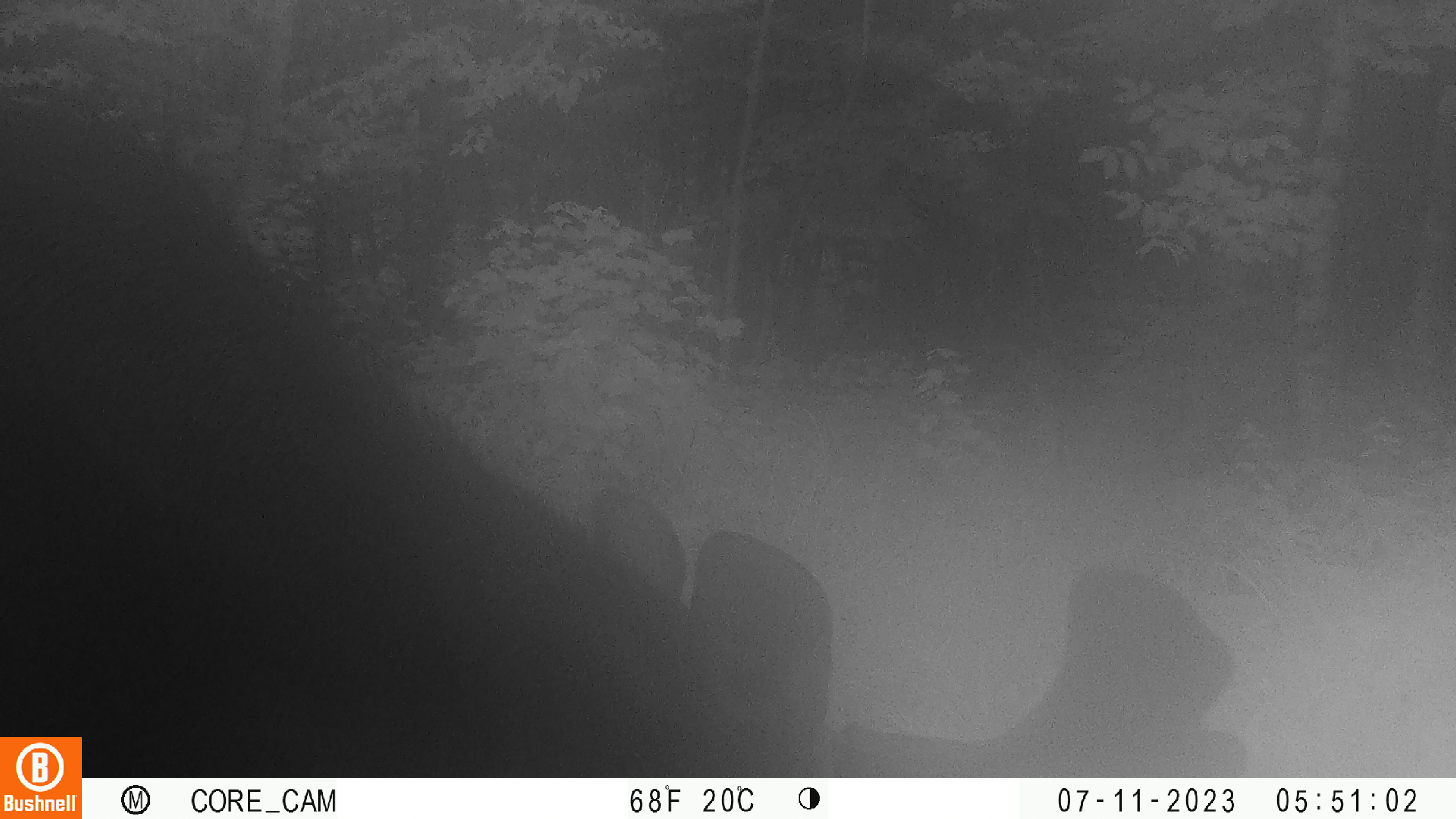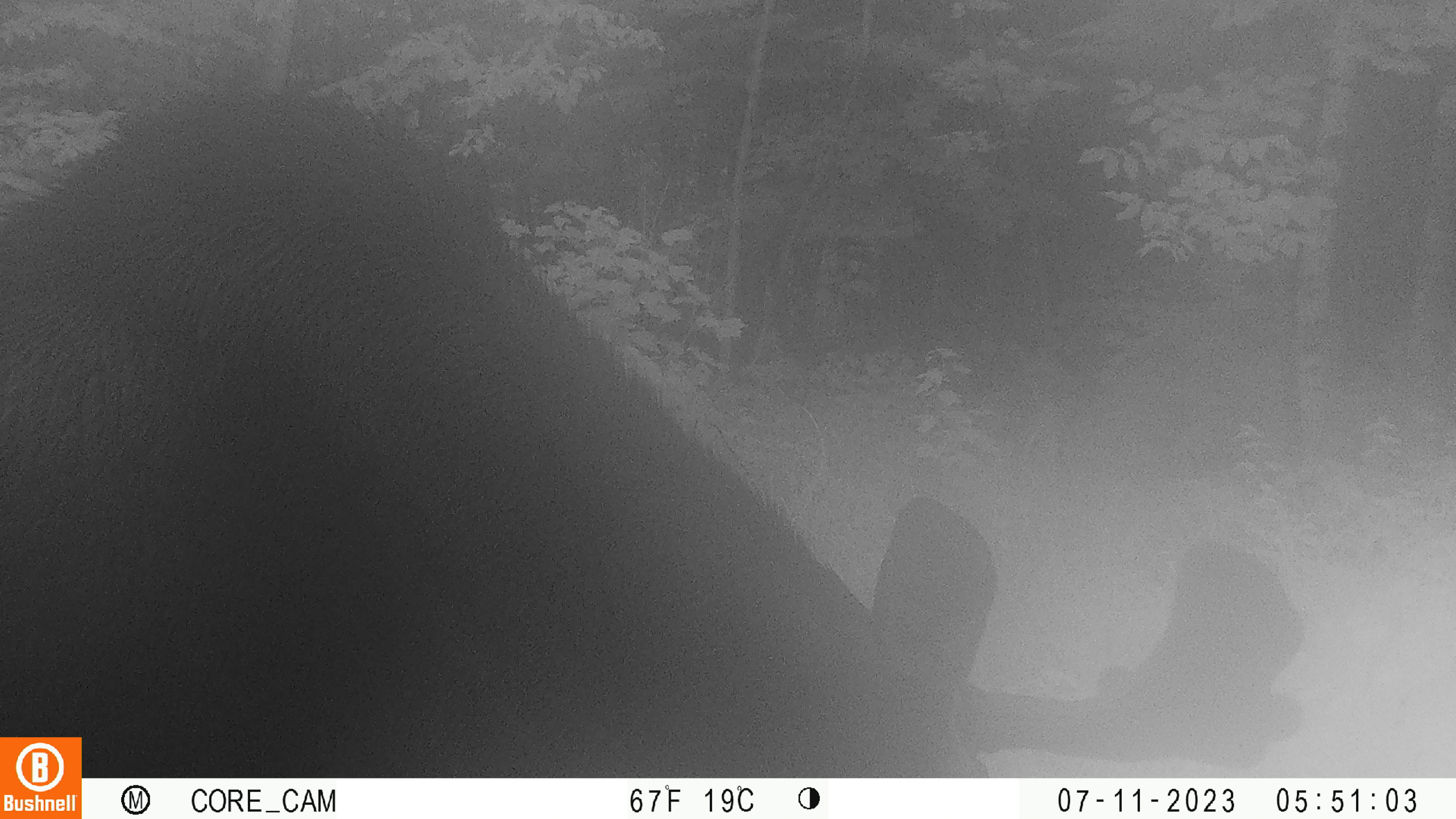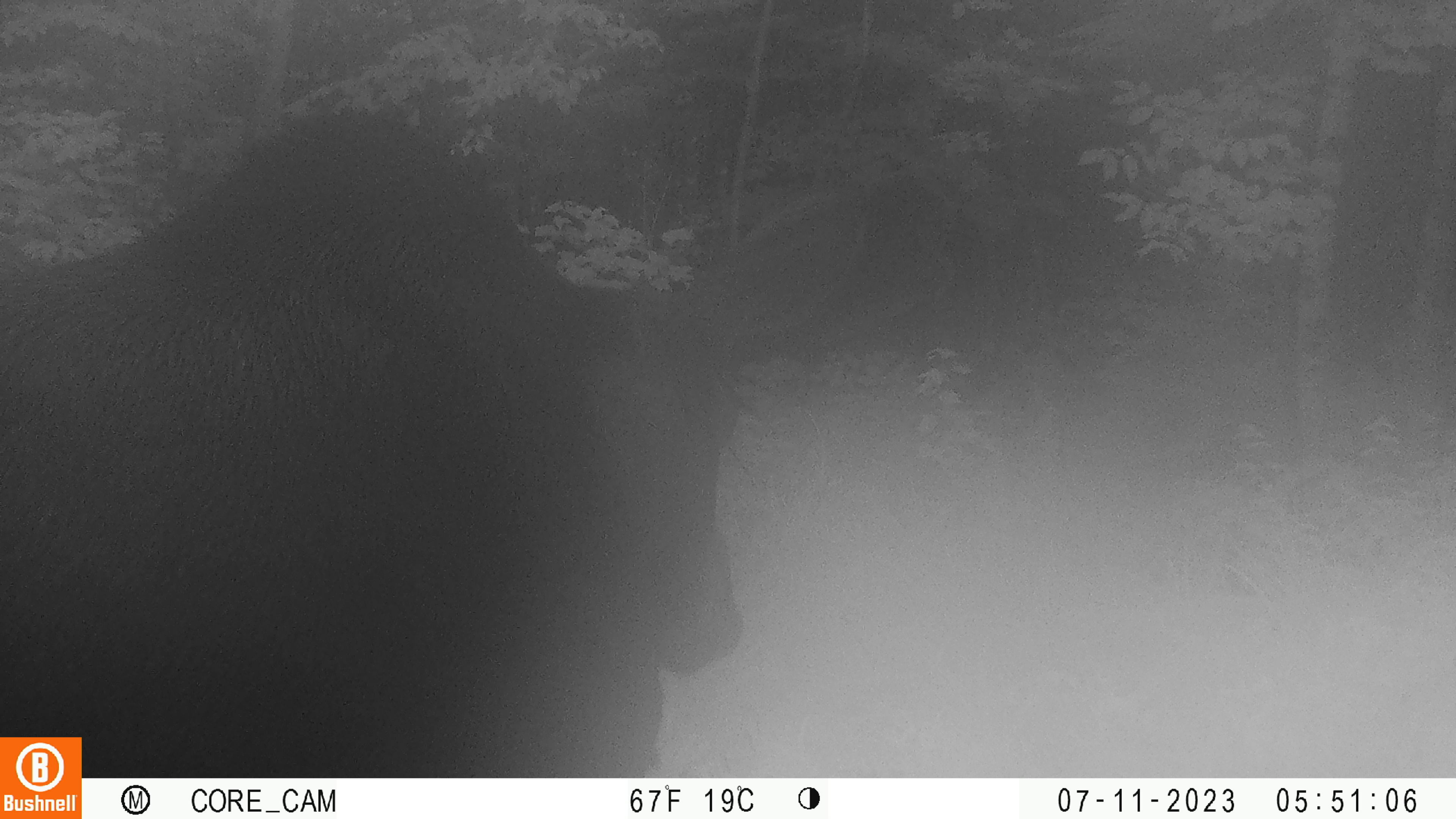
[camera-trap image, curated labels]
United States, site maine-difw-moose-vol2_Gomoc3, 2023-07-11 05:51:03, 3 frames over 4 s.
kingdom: Animalia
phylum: Chordata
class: Mammalia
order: Artiodactyla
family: Cervidae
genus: Alces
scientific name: Alces alces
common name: moose